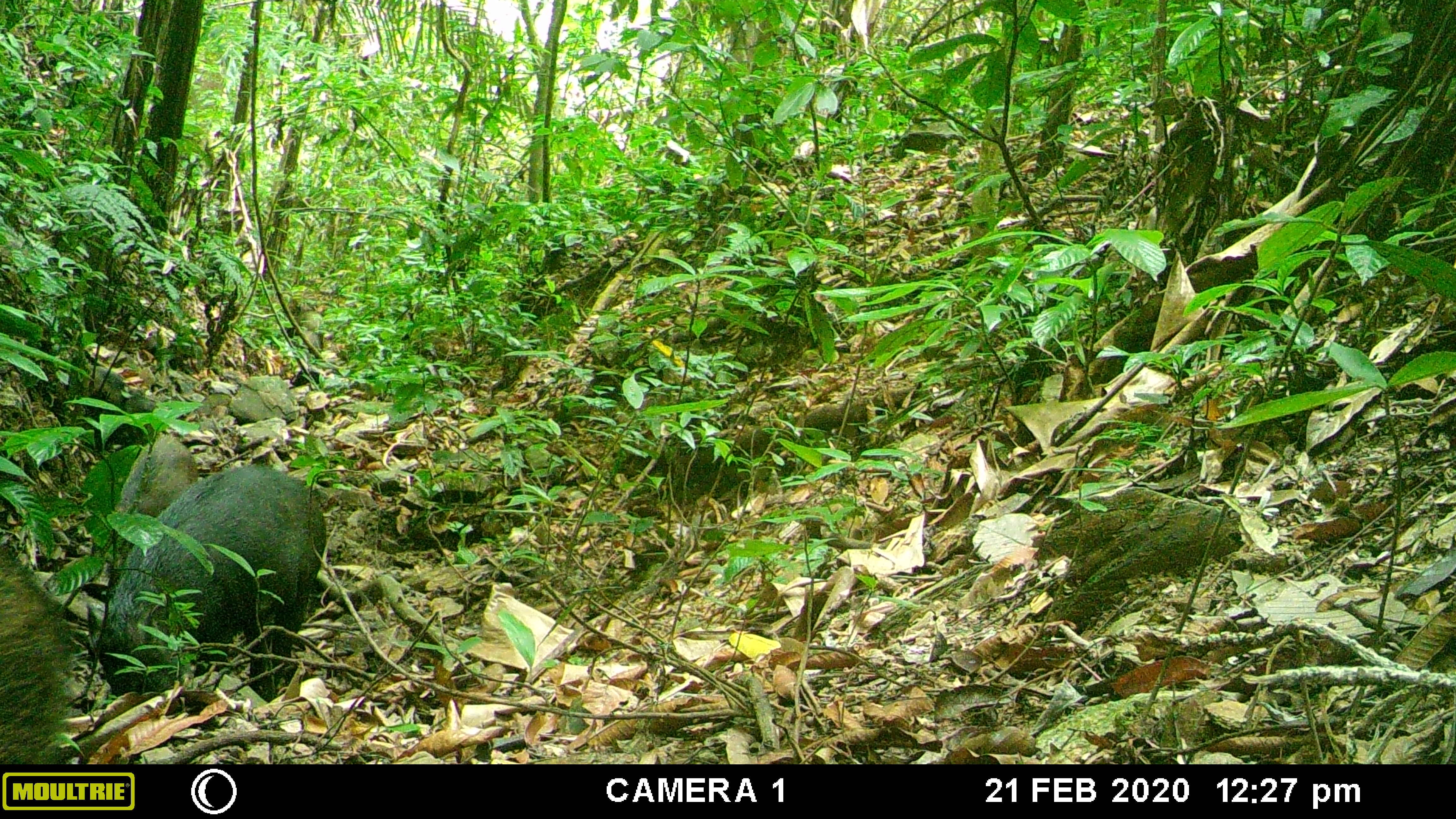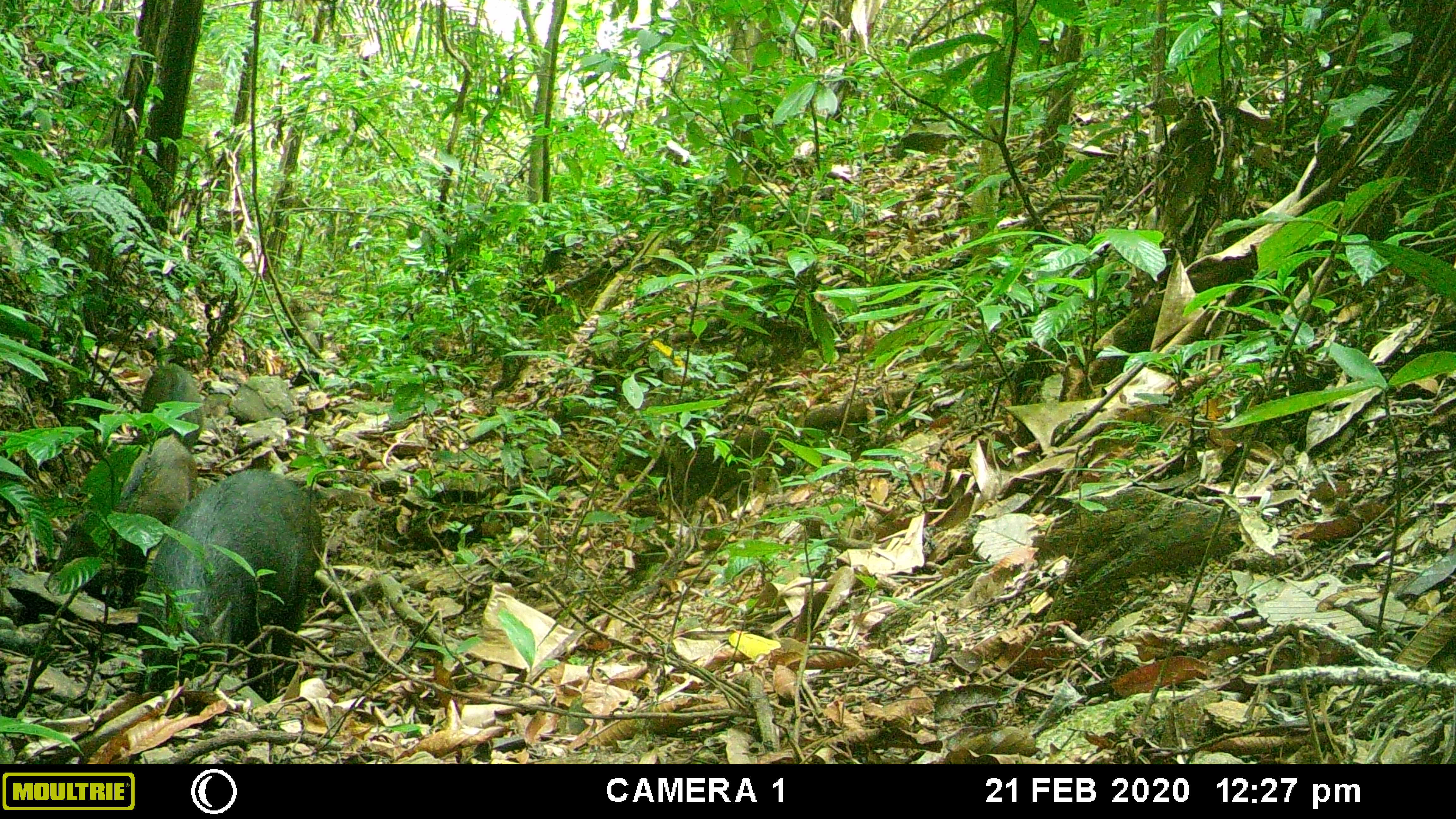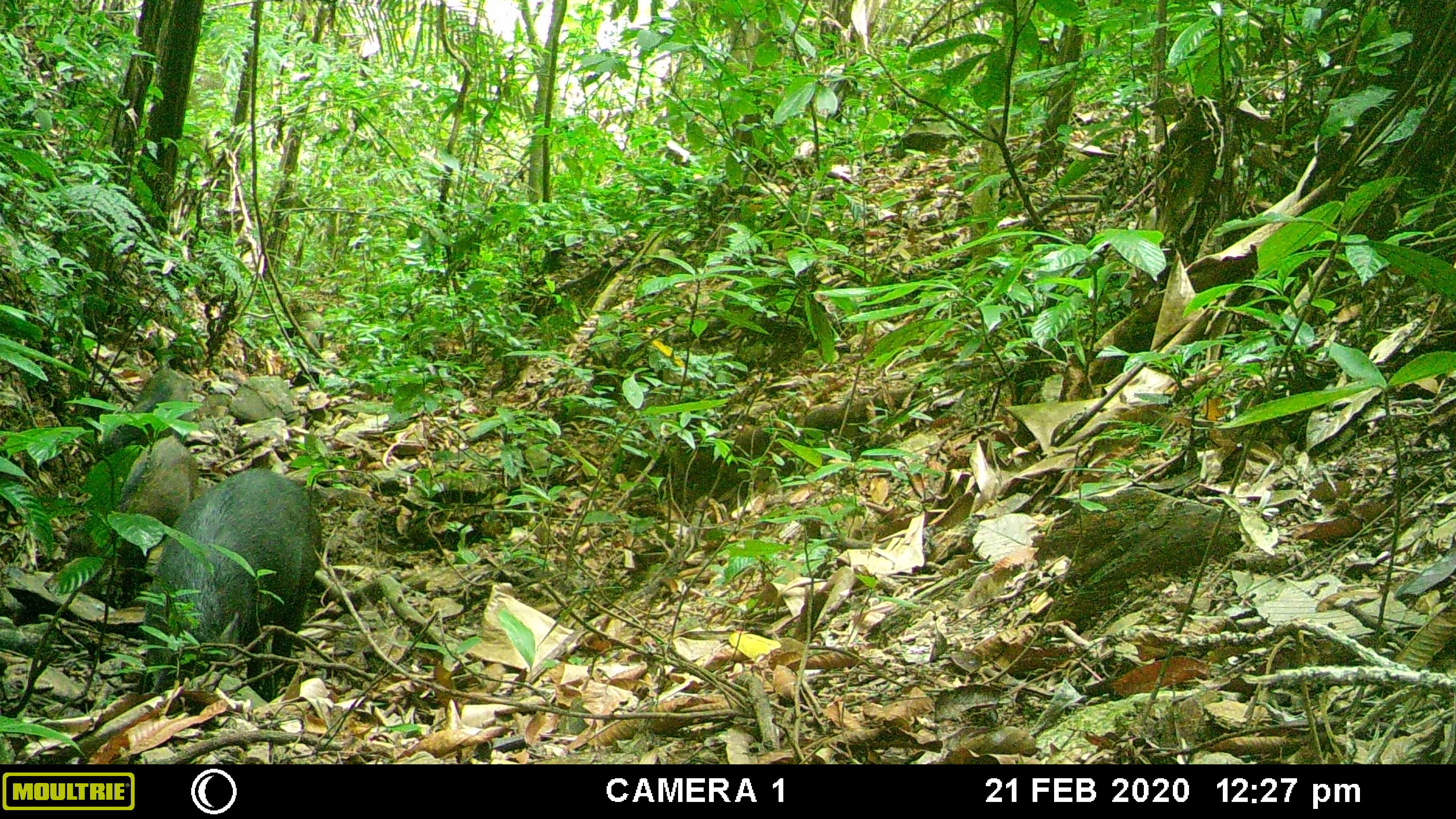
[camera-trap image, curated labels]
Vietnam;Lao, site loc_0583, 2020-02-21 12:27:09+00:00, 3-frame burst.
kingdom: Animalia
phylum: Chordata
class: Mammalia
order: Artiodactyla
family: Suidae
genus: Sus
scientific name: Sus scrofa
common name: eurasian wild pig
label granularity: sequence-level